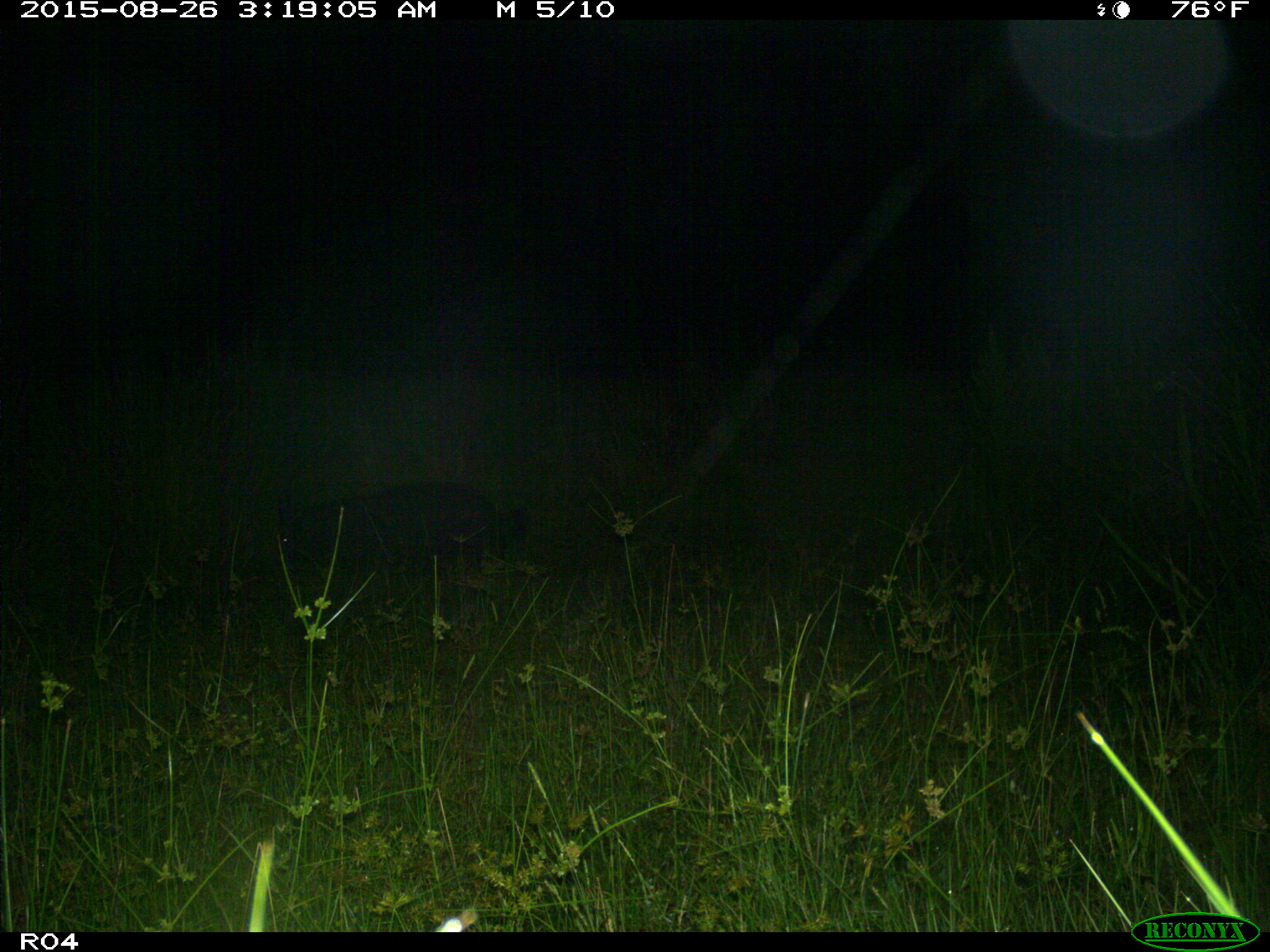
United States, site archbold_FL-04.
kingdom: Animalia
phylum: Chordata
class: Mammalia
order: Artiodactyla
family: Suidae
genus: Sus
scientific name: Sus scrofa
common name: wild boar